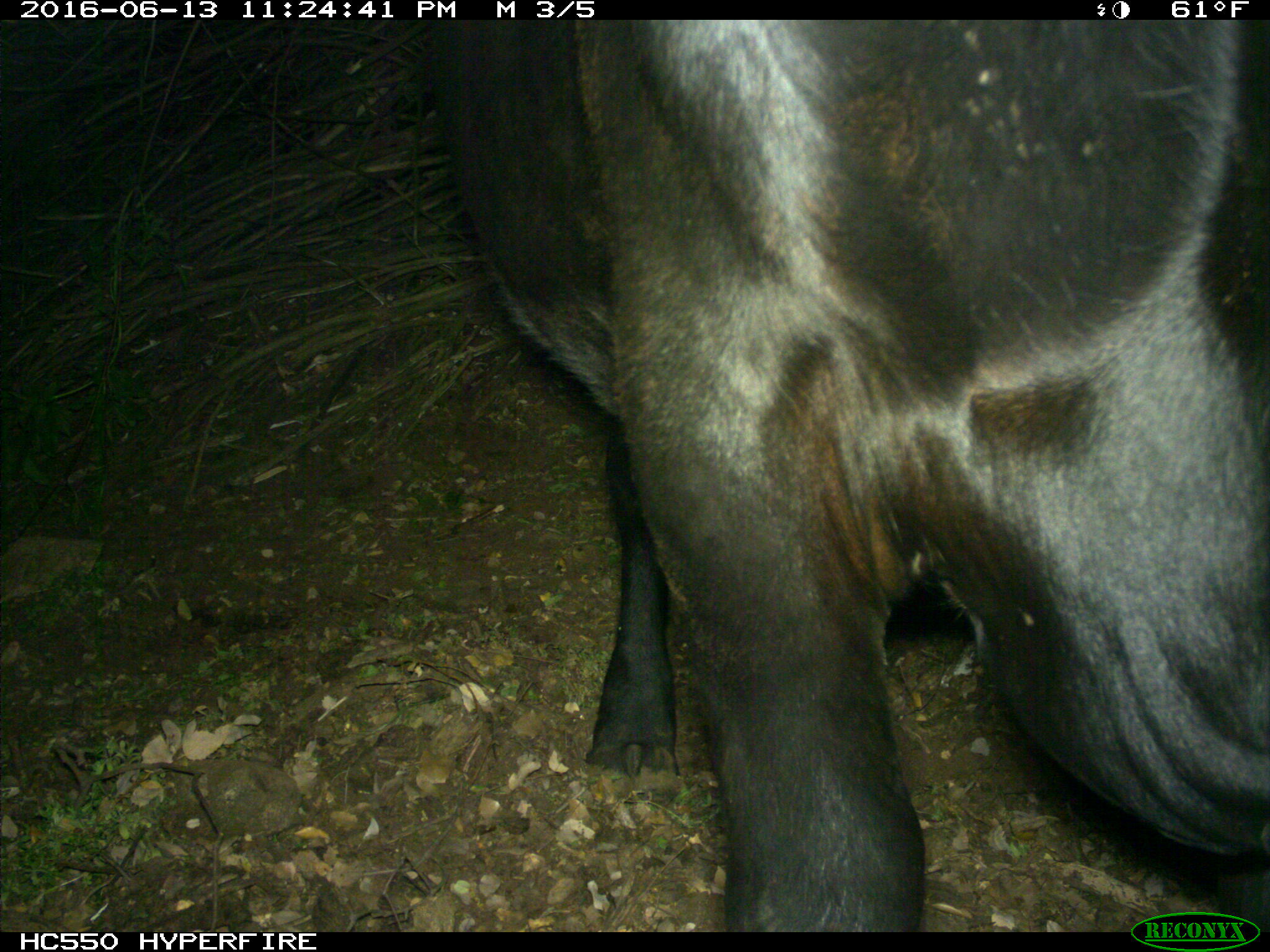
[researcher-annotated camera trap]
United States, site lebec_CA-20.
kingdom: Animalia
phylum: Chordata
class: Mammalia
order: Artiodactyla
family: Bovidae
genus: Bos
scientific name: Bos taurus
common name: domestic cow